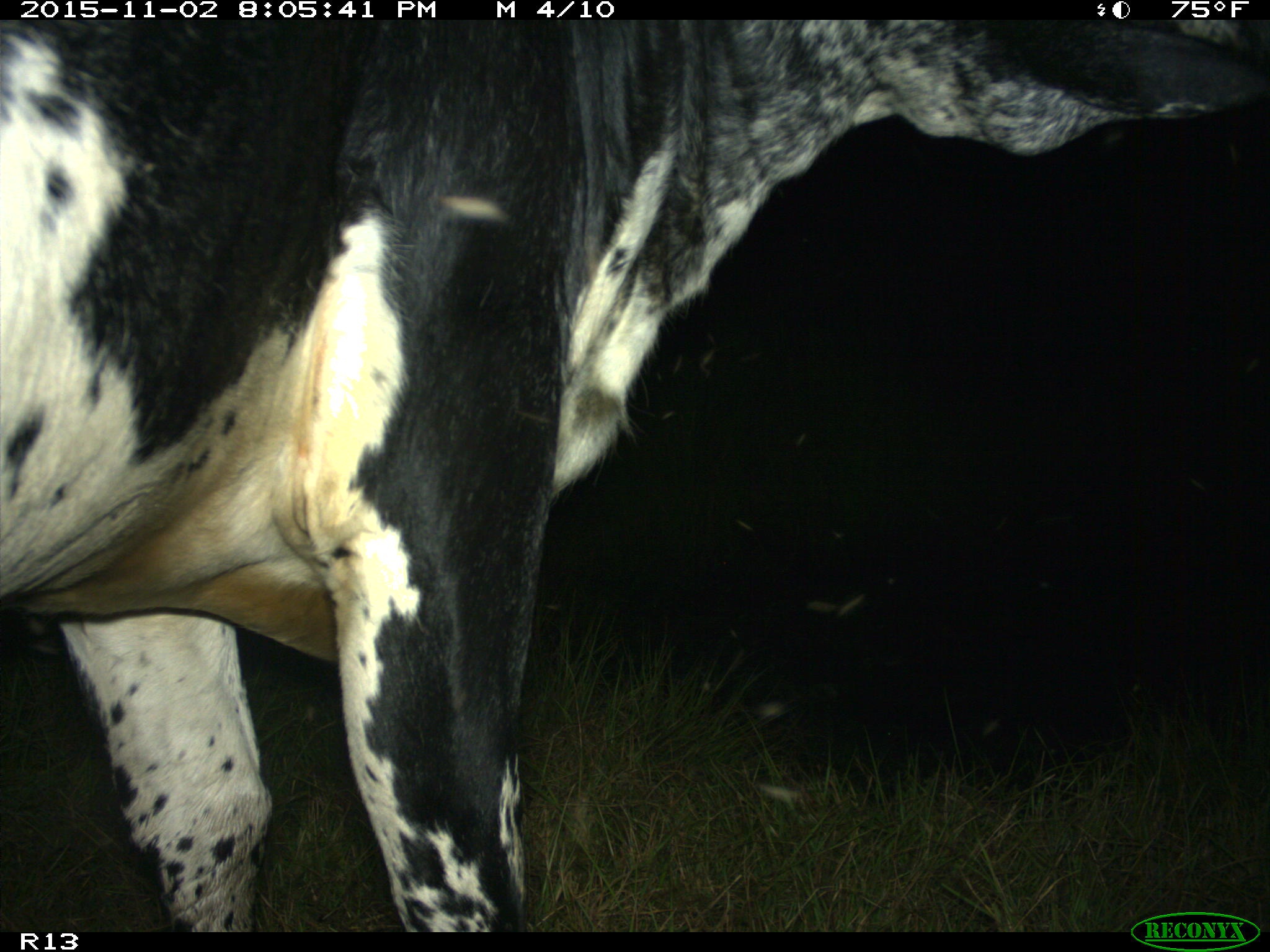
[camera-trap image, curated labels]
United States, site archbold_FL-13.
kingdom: Animalia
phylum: Chordata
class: Mammalia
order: Artiodactyla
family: Bovidae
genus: Bos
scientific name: Bos taurus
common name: domestic cow